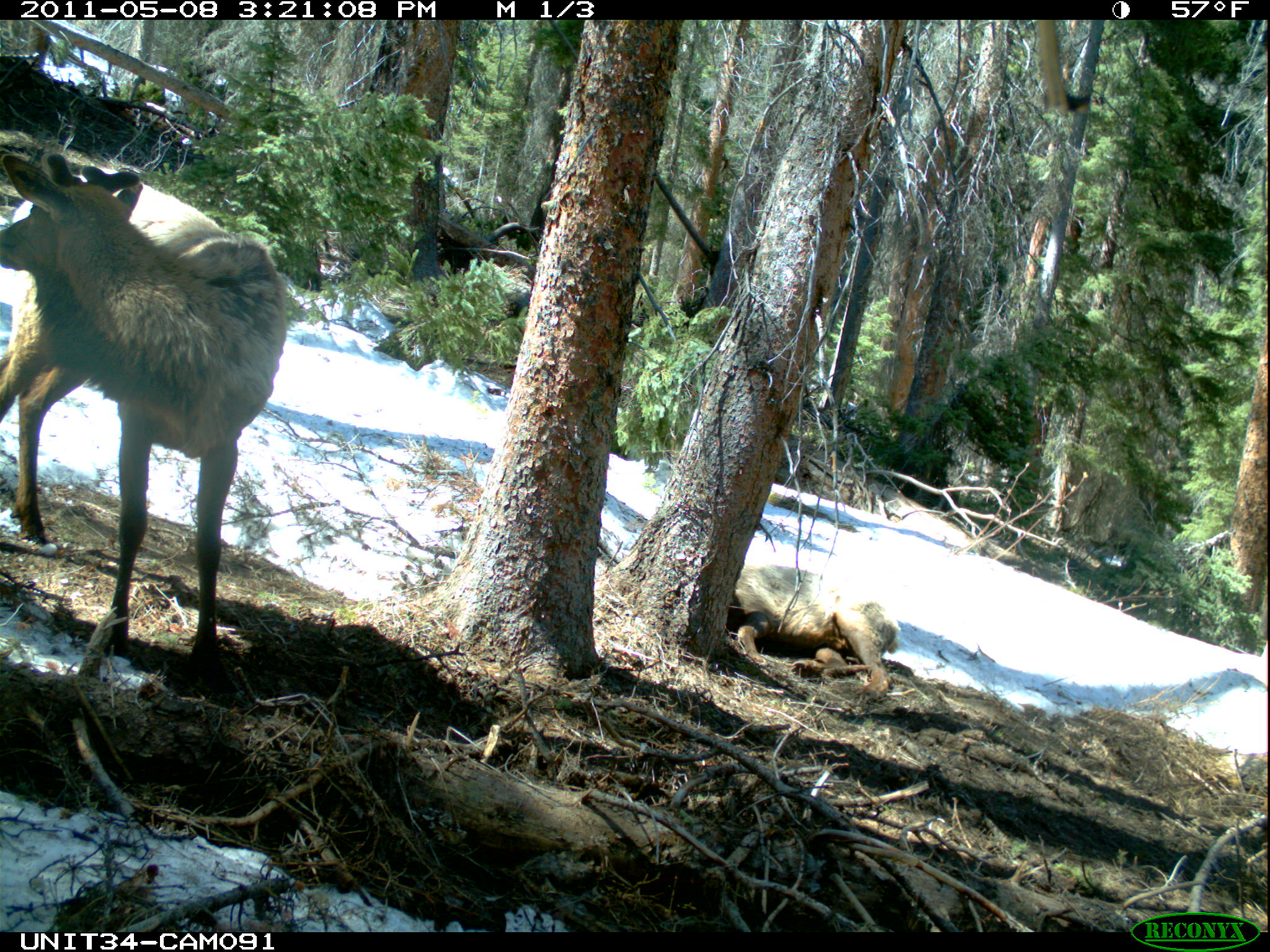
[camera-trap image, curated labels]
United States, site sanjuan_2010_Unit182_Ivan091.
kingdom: Animalia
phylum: Chordata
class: Mammalia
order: Artiodactyla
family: Cervidae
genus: Cervus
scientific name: Cervus elaphus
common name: red deer